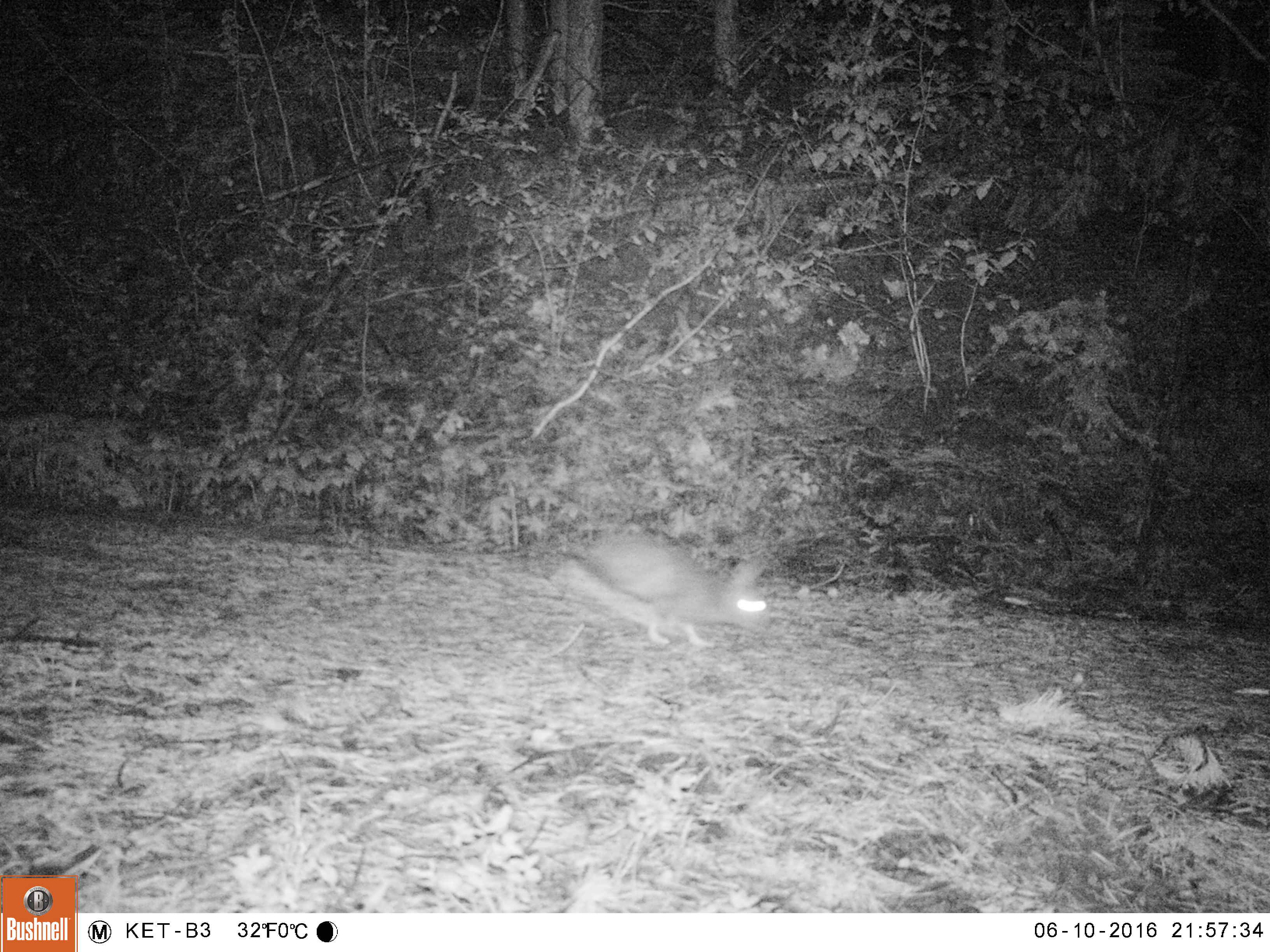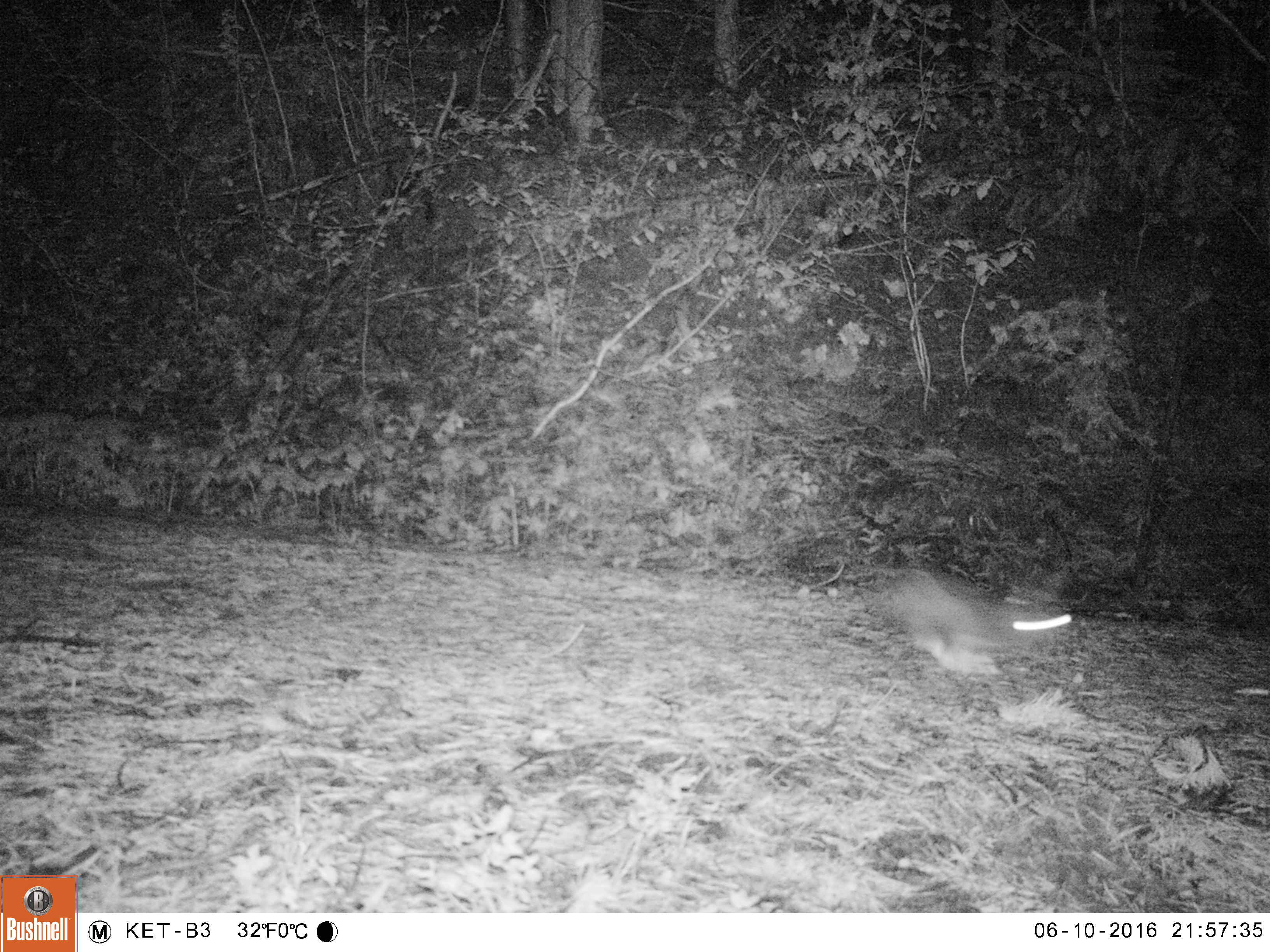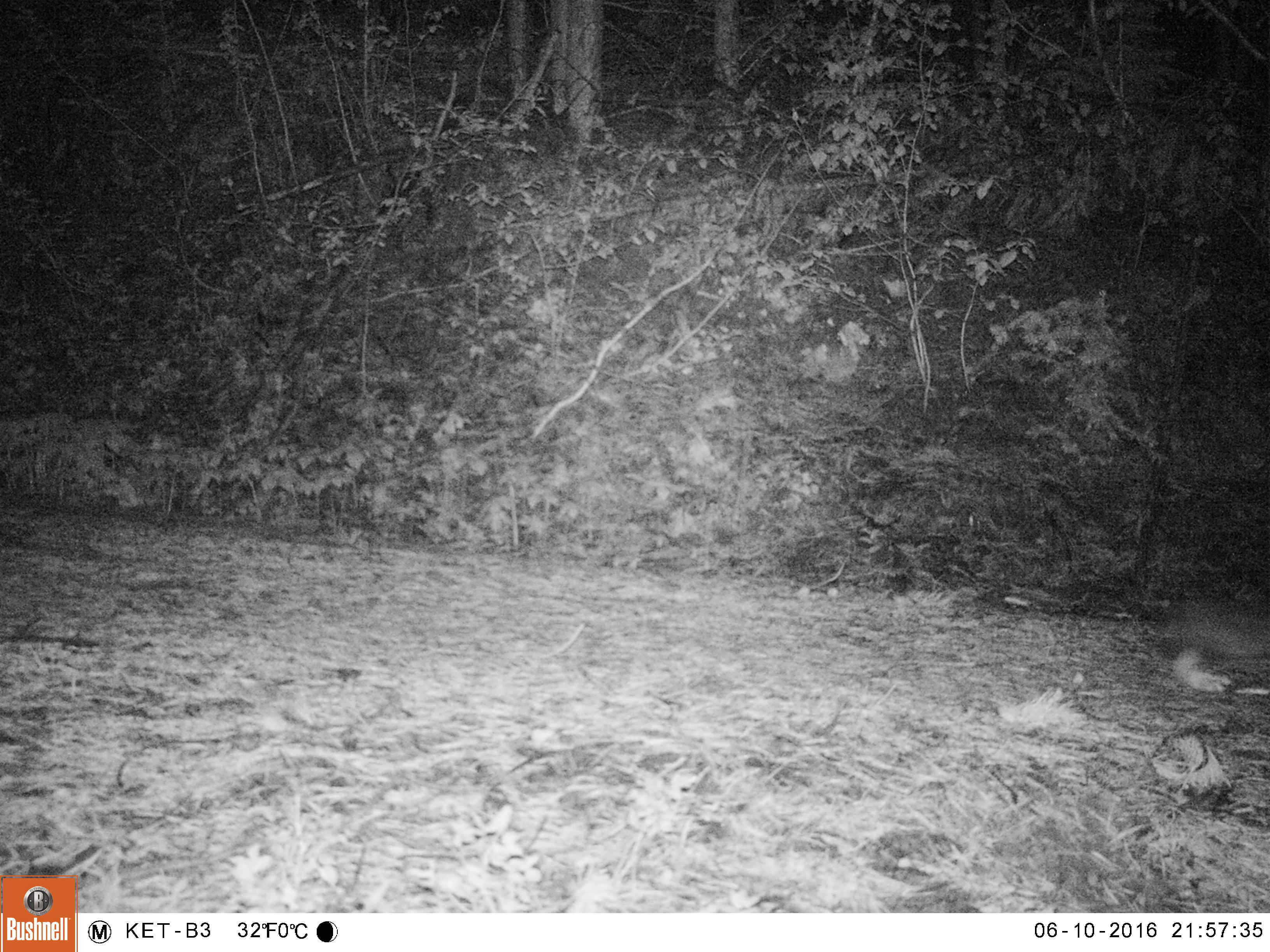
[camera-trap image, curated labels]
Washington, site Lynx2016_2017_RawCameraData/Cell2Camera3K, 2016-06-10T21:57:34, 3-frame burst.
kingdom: Animalia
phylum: Chordata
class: Mammalia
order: Lagomorpha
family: Leporidae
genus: Lepus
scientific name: Lepus americanus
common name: snowshoe hare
Lepus americanus (snowshoe hare). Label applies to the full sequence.